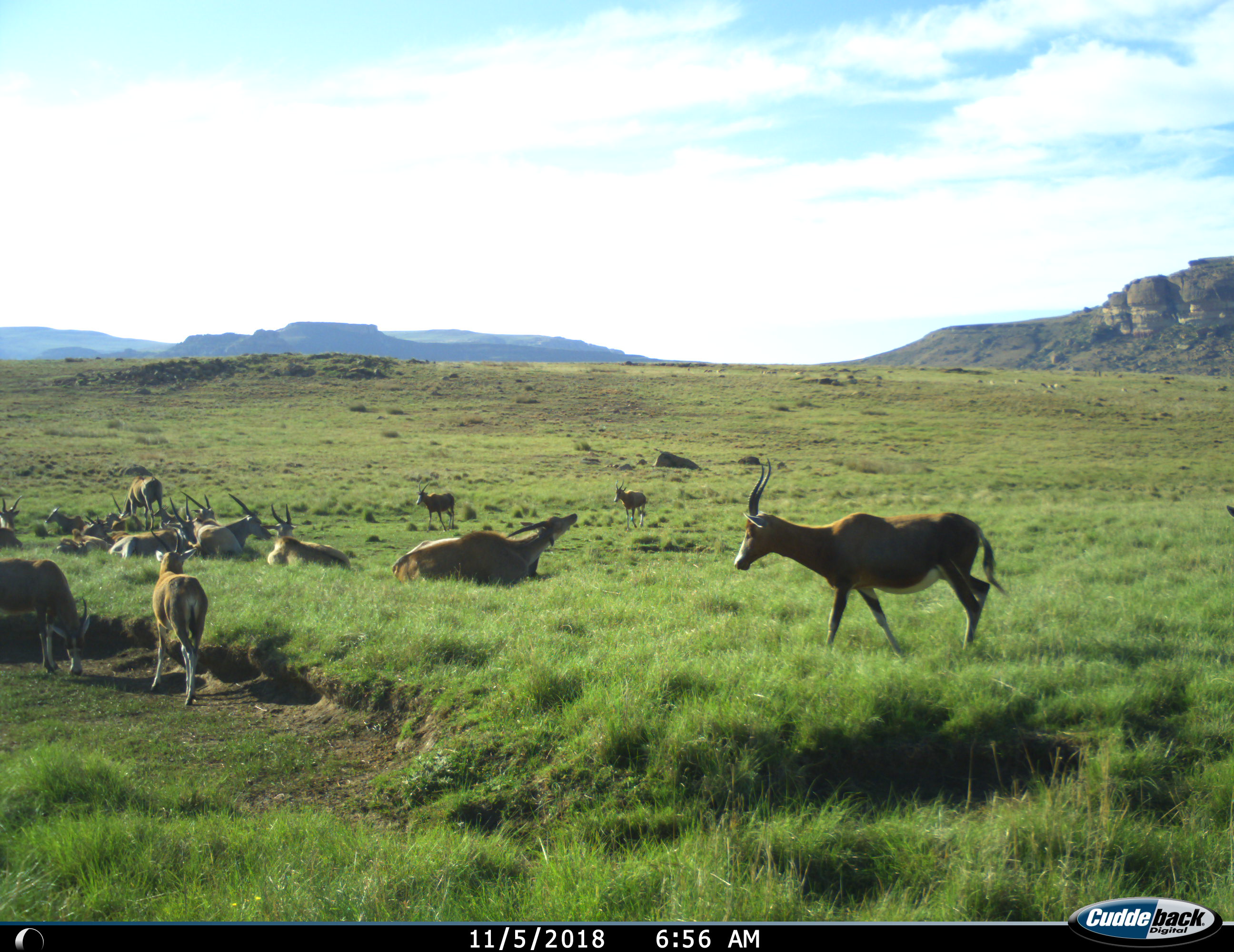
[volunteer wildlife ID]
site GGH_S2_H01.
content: unidentified animal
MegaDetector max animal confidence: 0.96